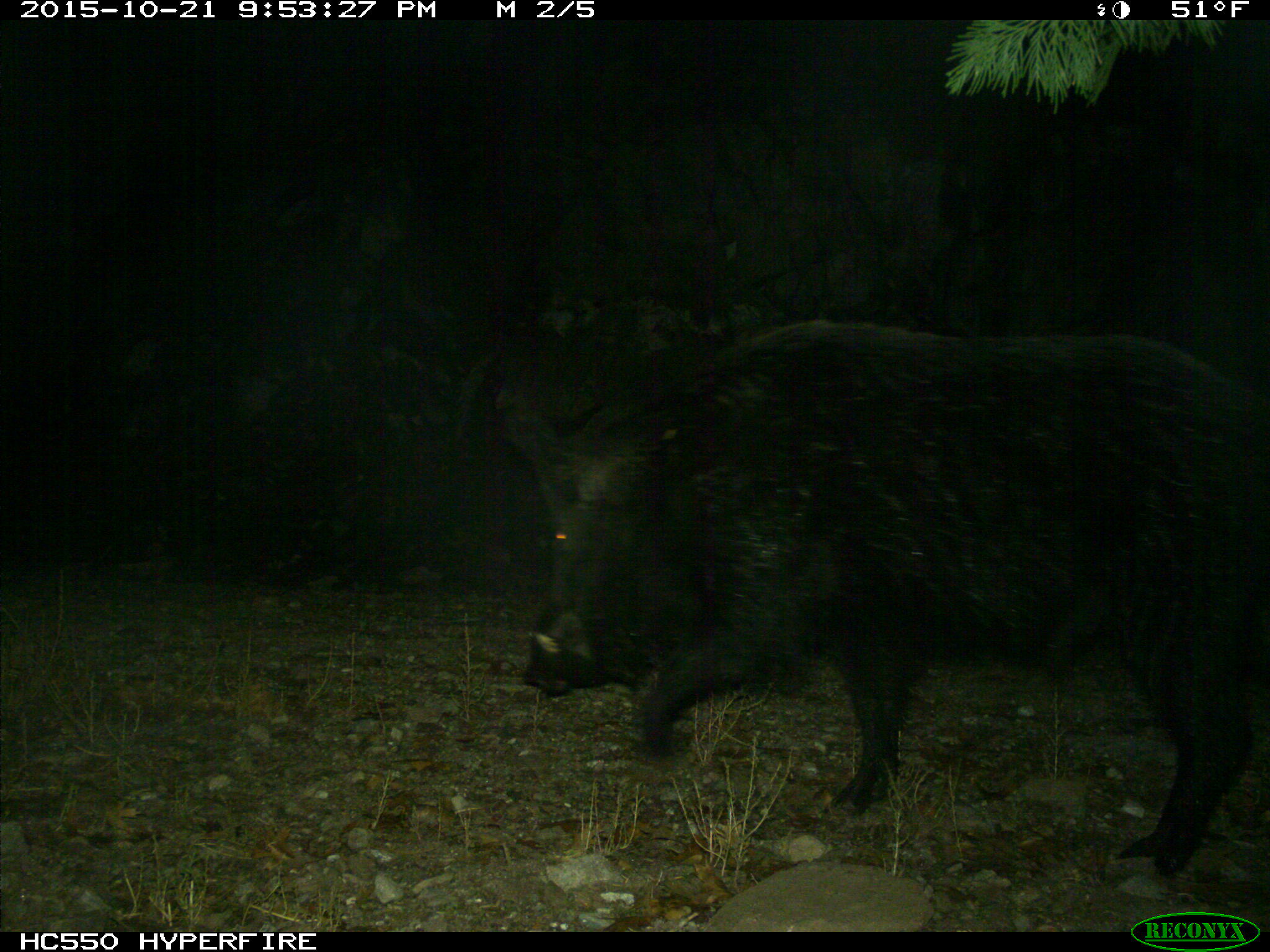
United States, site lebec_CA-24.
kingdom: Animalia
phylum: Chordata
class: Mammalia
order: Artiodactyla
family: Suidae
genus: Sus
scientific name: Sus scrofa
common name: wild boar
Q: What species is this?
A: Sus scrofa (wild boar).